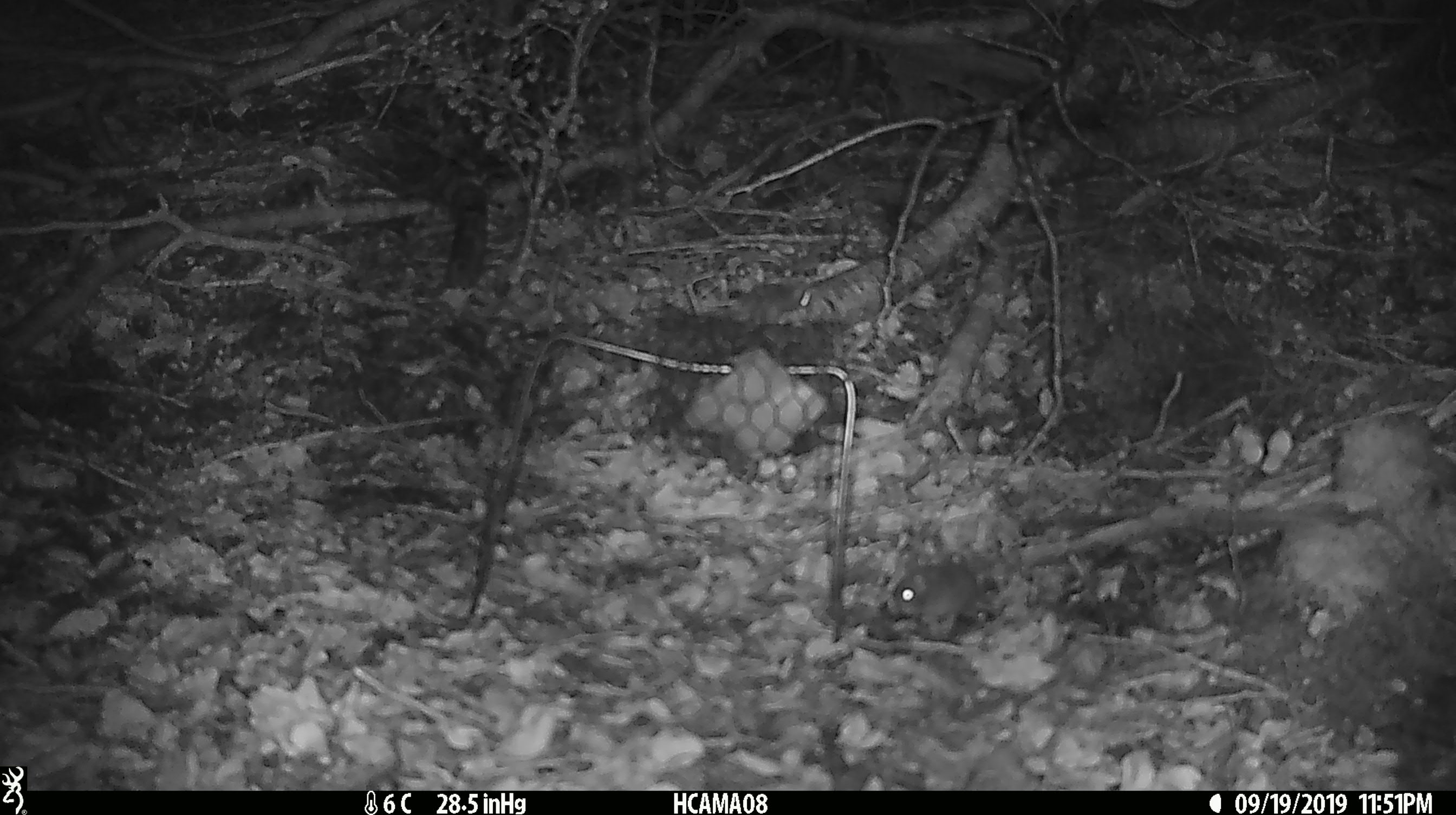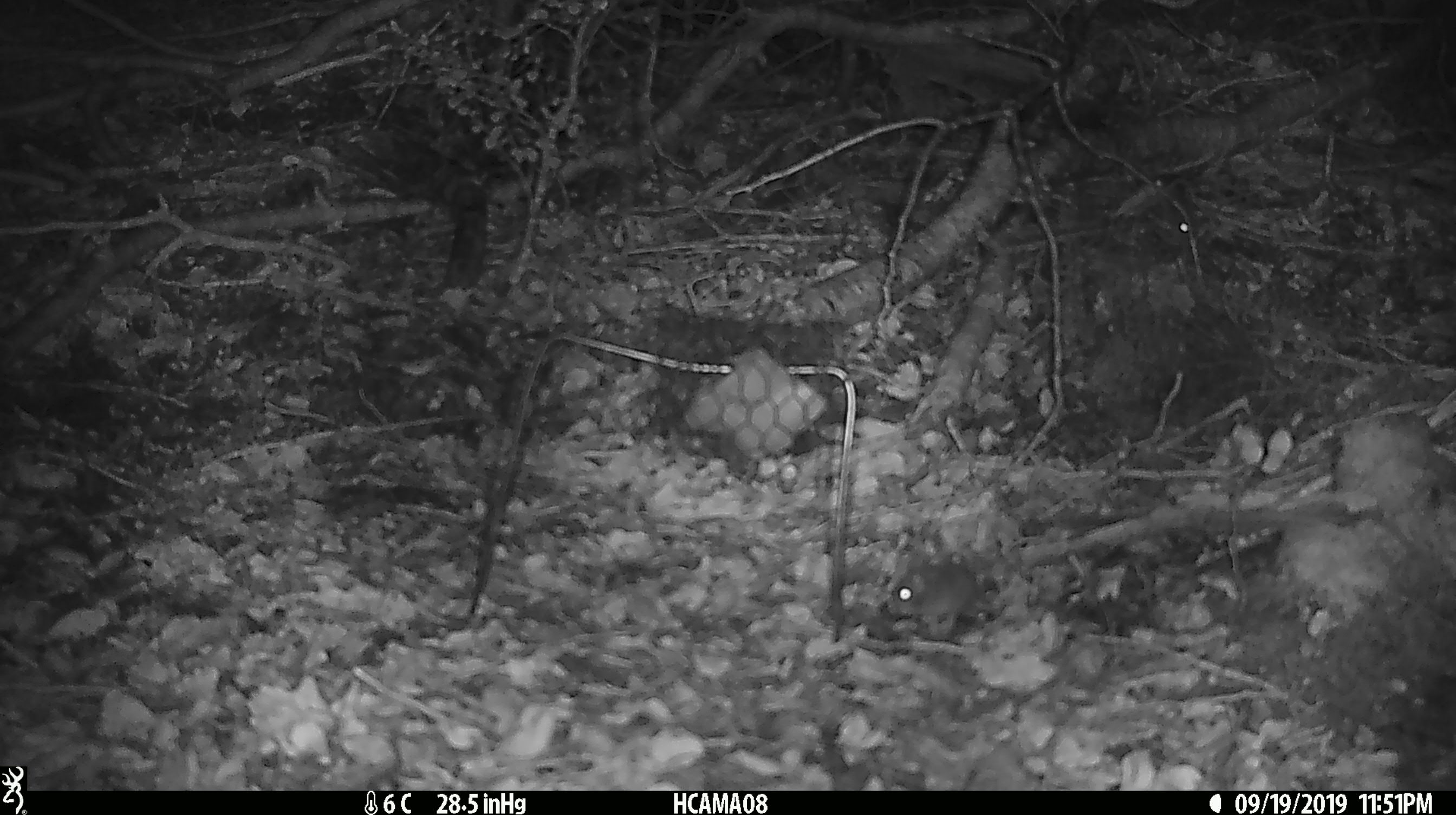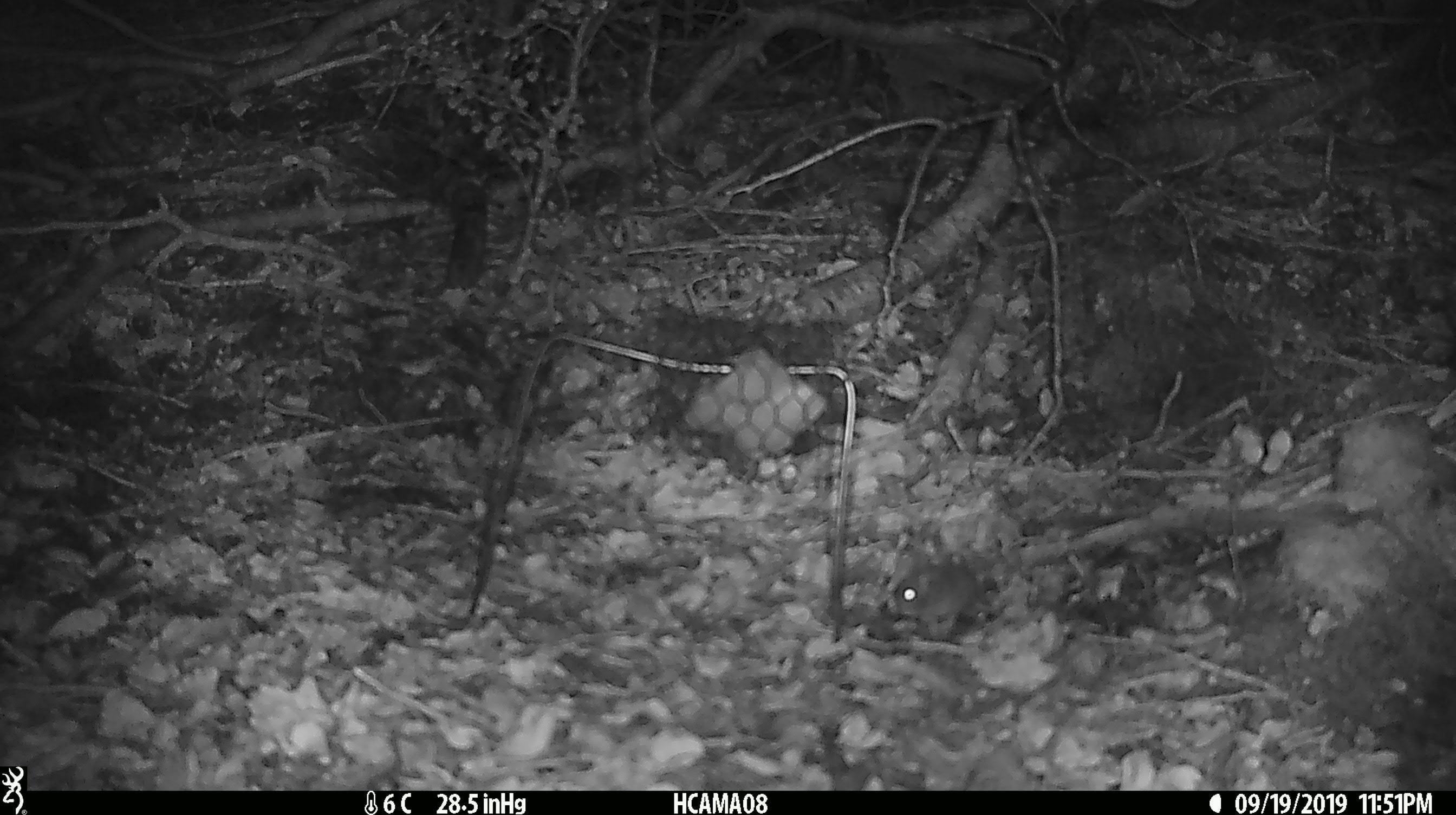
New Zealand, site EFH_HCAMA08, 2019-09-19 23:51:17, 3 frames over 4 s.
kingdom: Animalia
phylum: Chordata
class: Mammalia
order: Rodentia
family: Muridae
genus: Mus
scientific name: Mus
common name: mouse